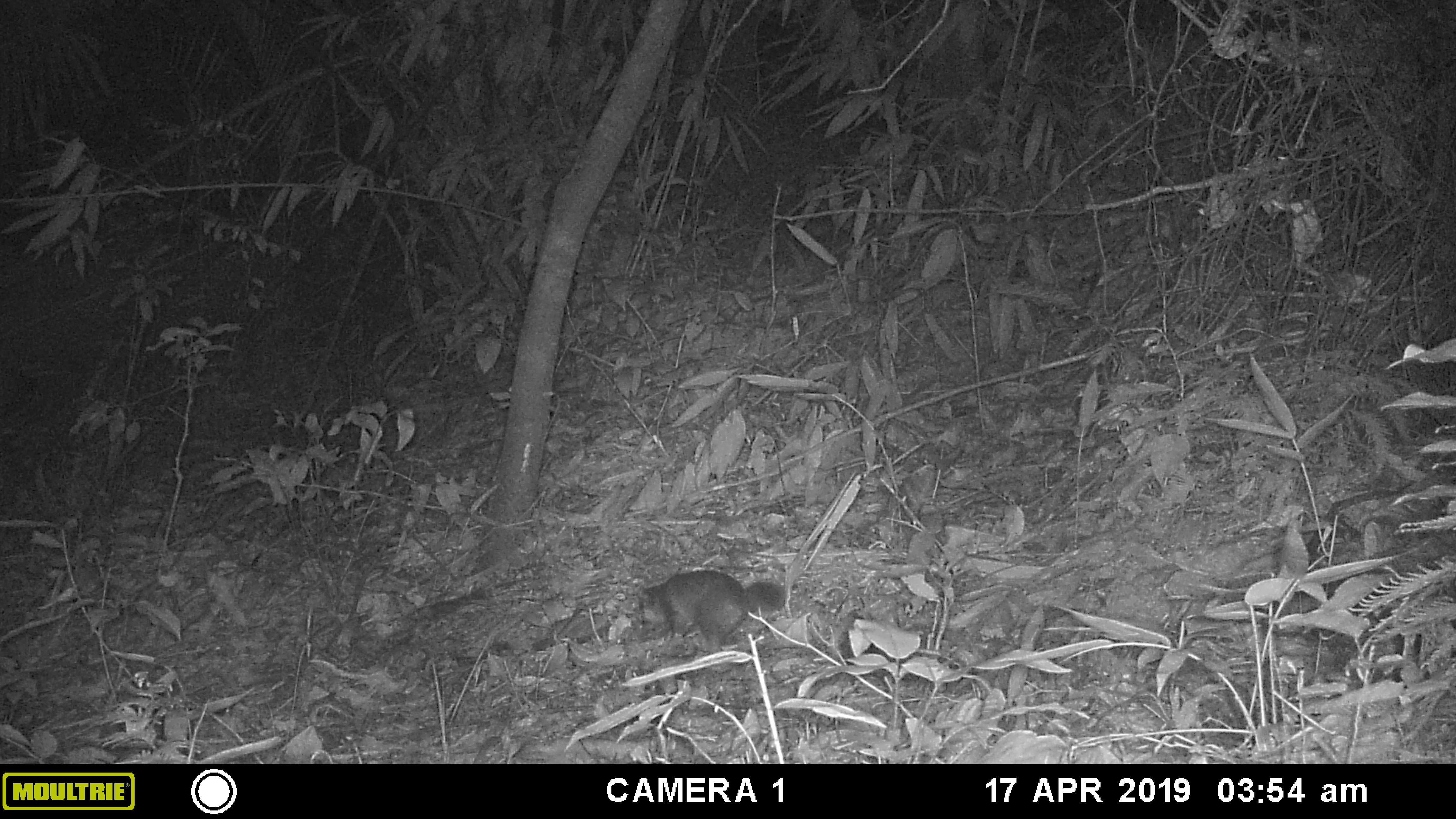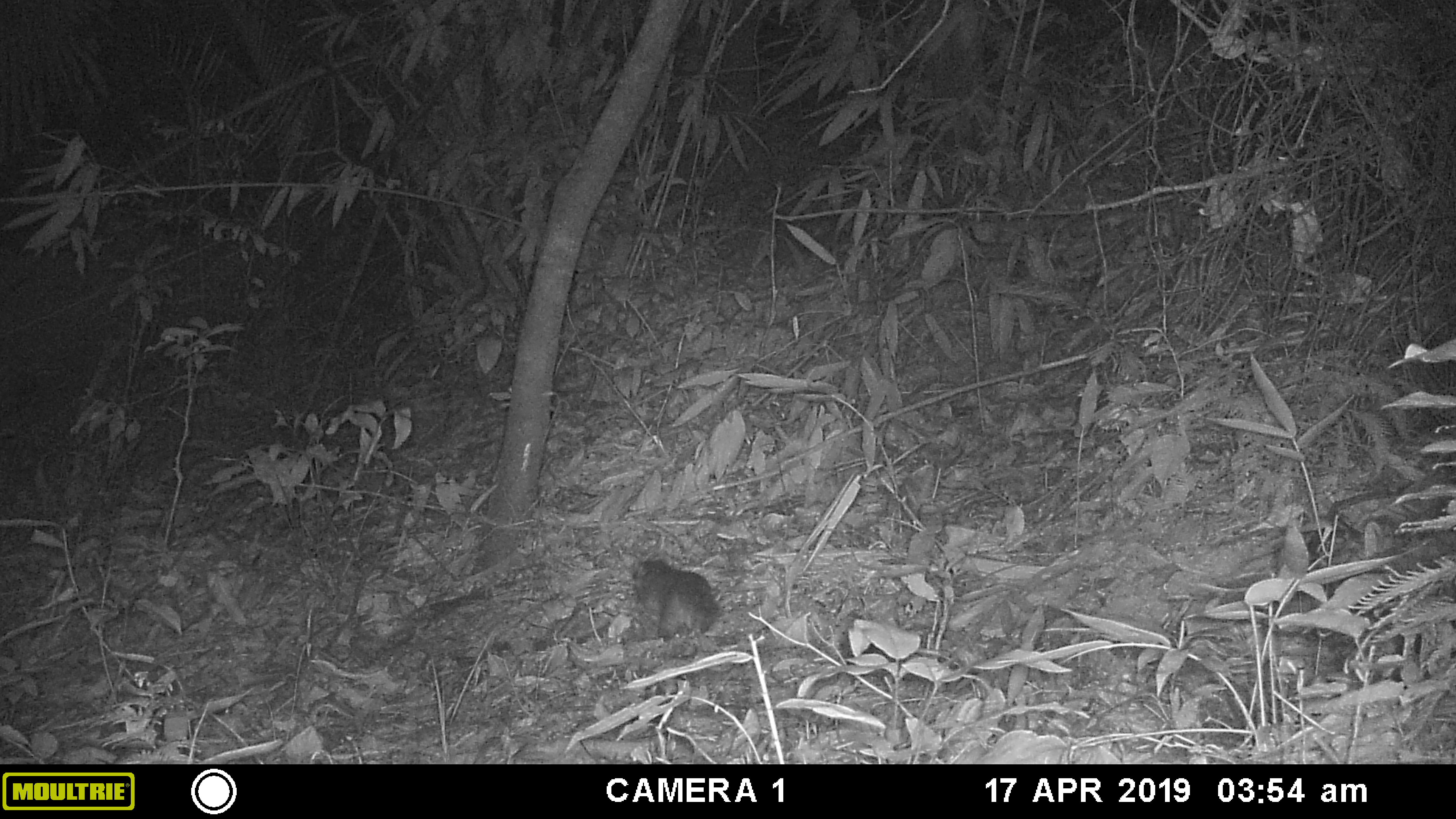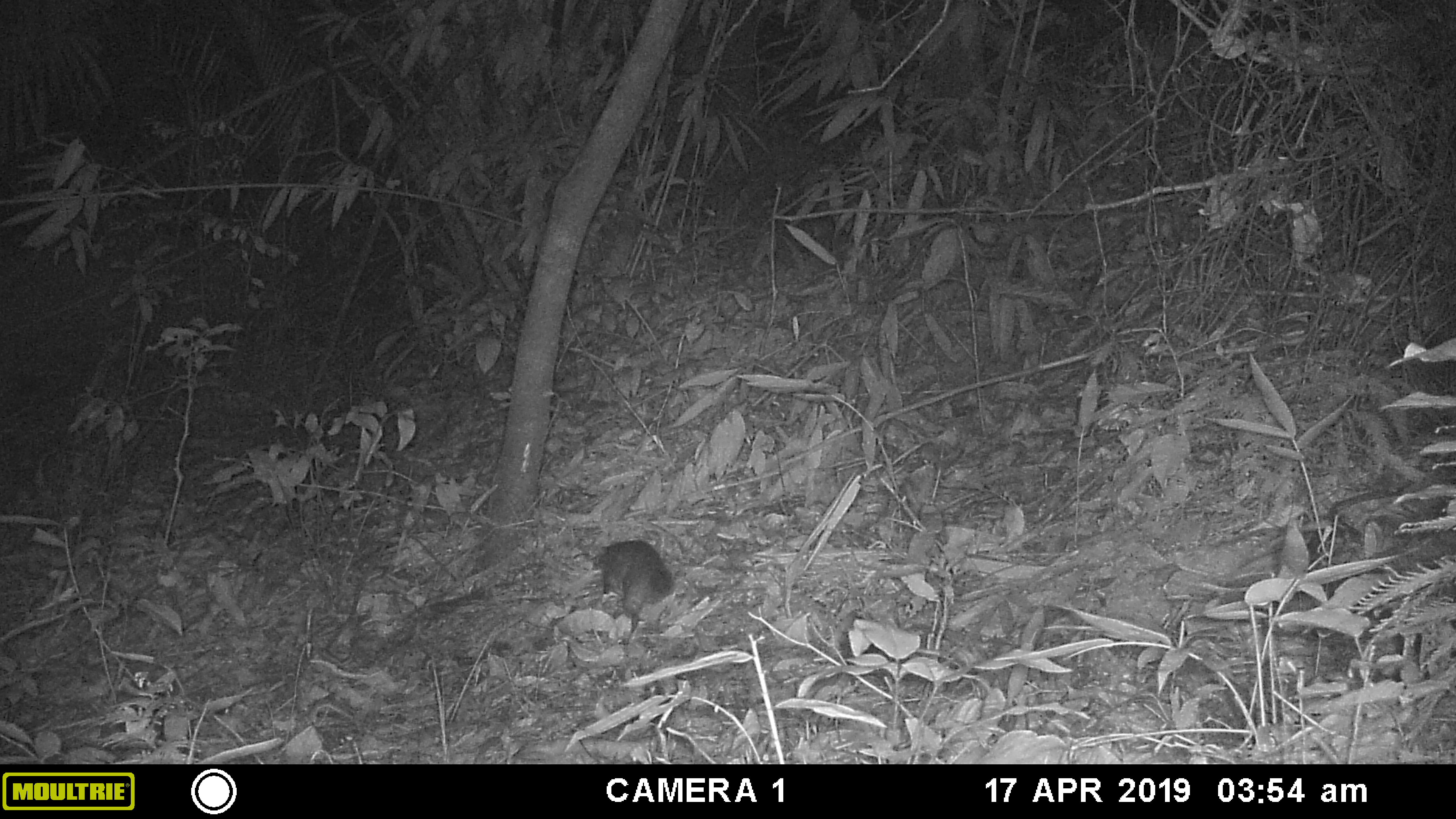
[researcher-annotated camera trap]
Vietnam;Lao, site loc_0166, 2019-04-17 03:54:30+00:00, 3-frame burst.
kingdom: Animalia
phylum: Chordata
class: Mammalia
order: Carnivora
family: Mustelidae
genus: Melogale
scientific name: Melogale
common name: ferret badger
Ferret badger (Melogale). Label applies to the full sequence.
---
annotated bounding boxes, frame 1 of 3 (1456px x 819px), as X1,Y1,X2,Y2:
ferret badger: 637,570,787,653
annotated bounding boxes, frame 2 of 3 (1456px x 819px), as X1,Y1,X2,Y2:
ferret badger: 632,557,720,640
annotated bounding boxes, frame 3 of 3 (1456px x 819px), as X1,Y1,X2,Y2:
ferret badger: 593,539,677,630